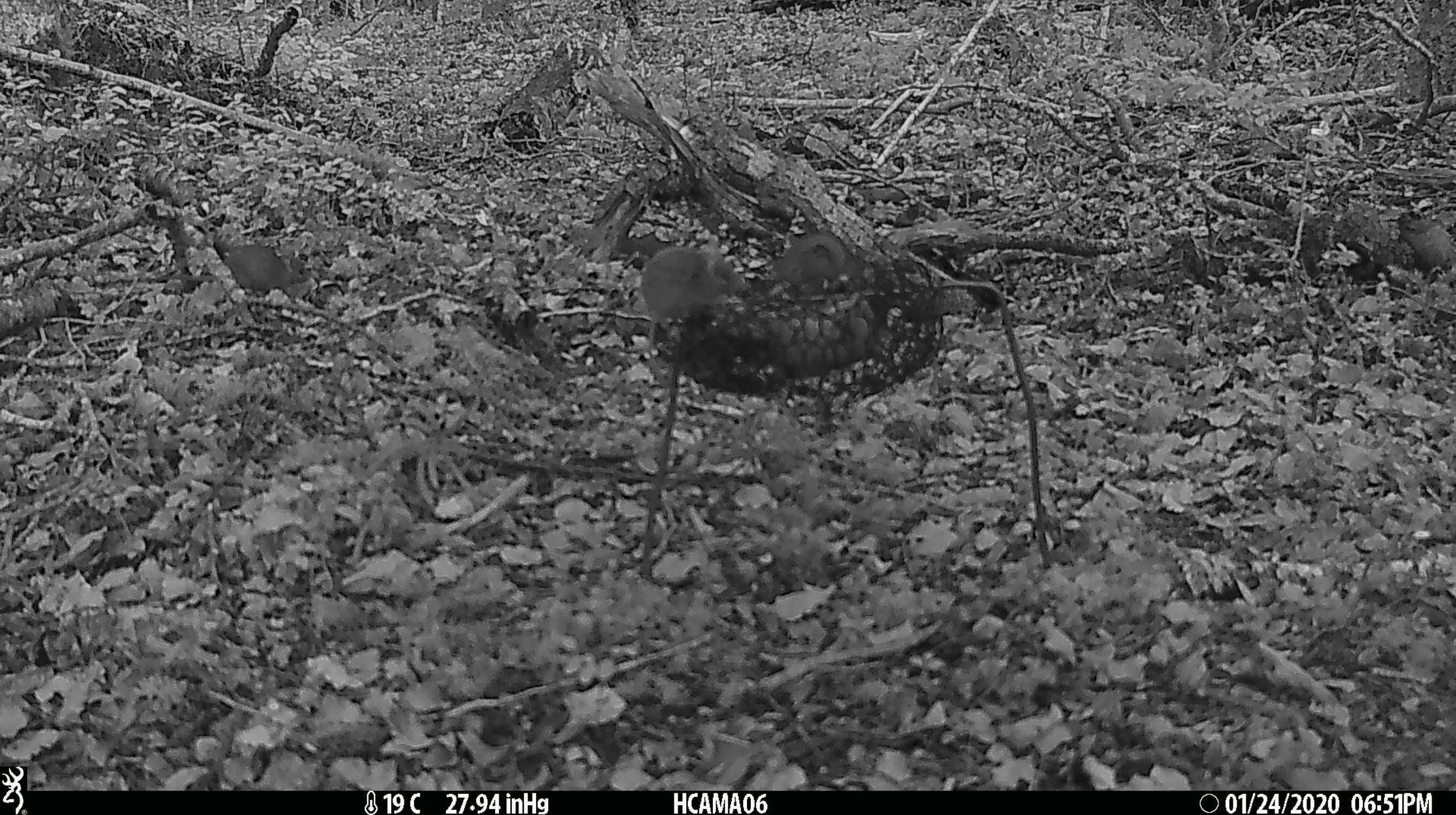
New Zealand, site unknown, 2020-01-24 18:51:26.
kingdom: Animalia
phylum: Chordata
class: Mammalia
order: Rodentia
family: Muridae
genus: Mus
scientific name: Mus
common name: mouse